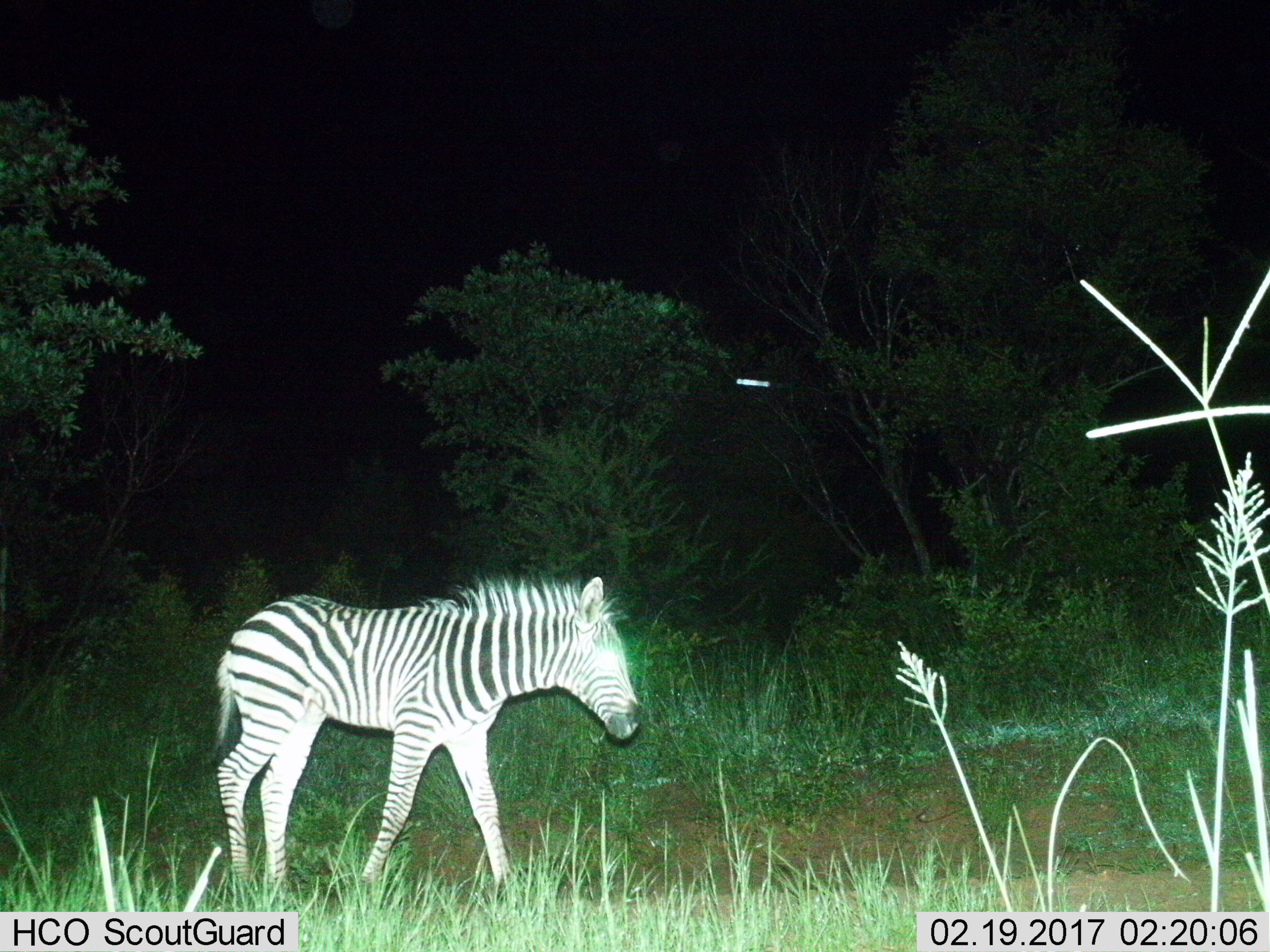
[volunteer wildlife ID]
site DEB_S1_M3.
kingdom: Animalia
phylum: Chordata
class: Mammalia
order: Perissodactyla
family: Equidae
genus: Equus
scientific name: Equus quagga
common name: plains zebra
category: zebraplains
Zebraplains (plains zebra) (Equus quagga), count 1. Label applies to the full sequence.